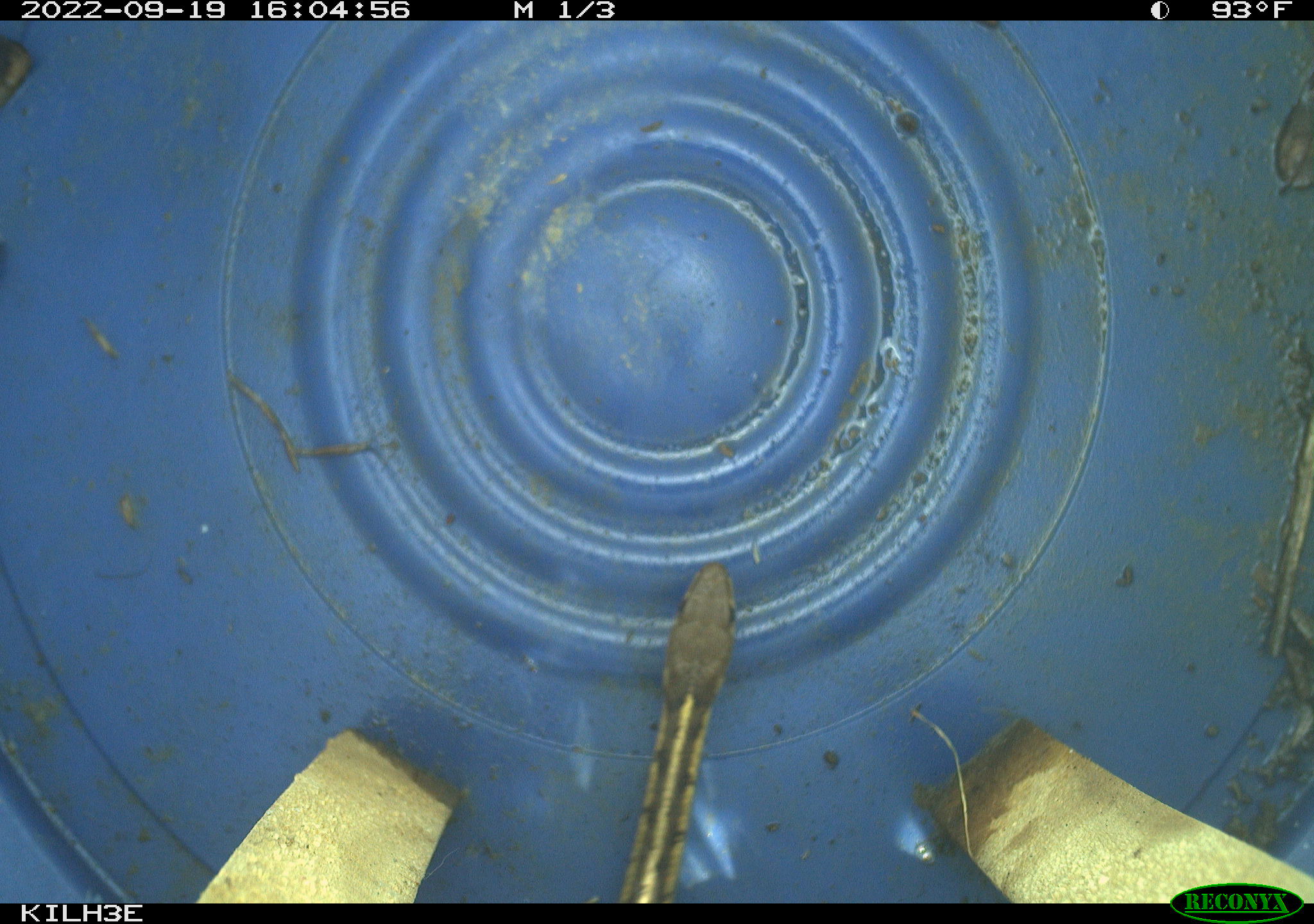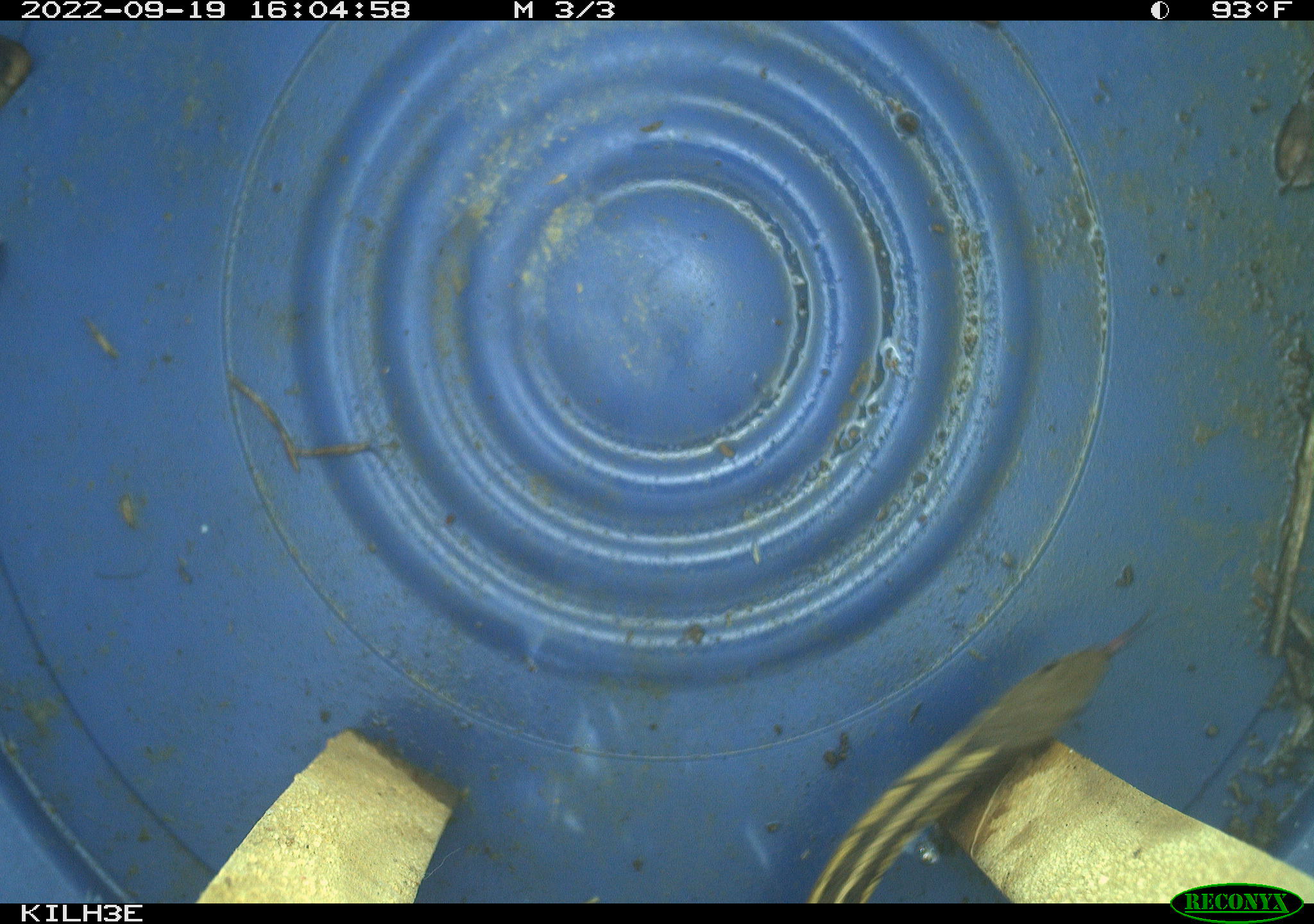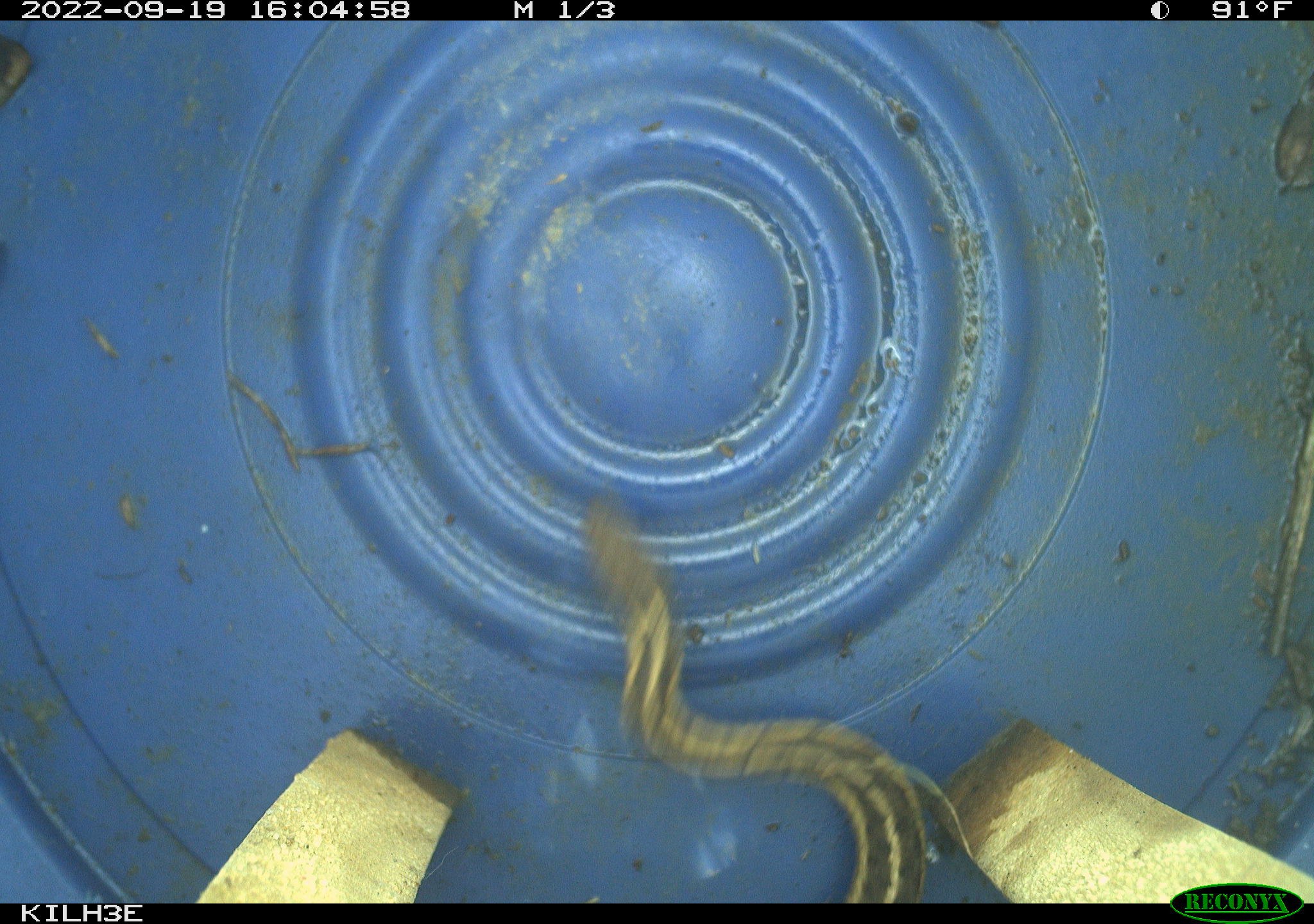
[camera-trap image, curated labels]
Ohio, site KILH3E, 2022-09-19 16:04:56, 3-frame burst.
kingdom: Animalia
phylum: Chordata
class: Reptilia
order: Squamata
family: Colubridae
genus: Thamnophis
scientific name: Thamnophis sirtalis sirtalis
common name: eastern gartersnake